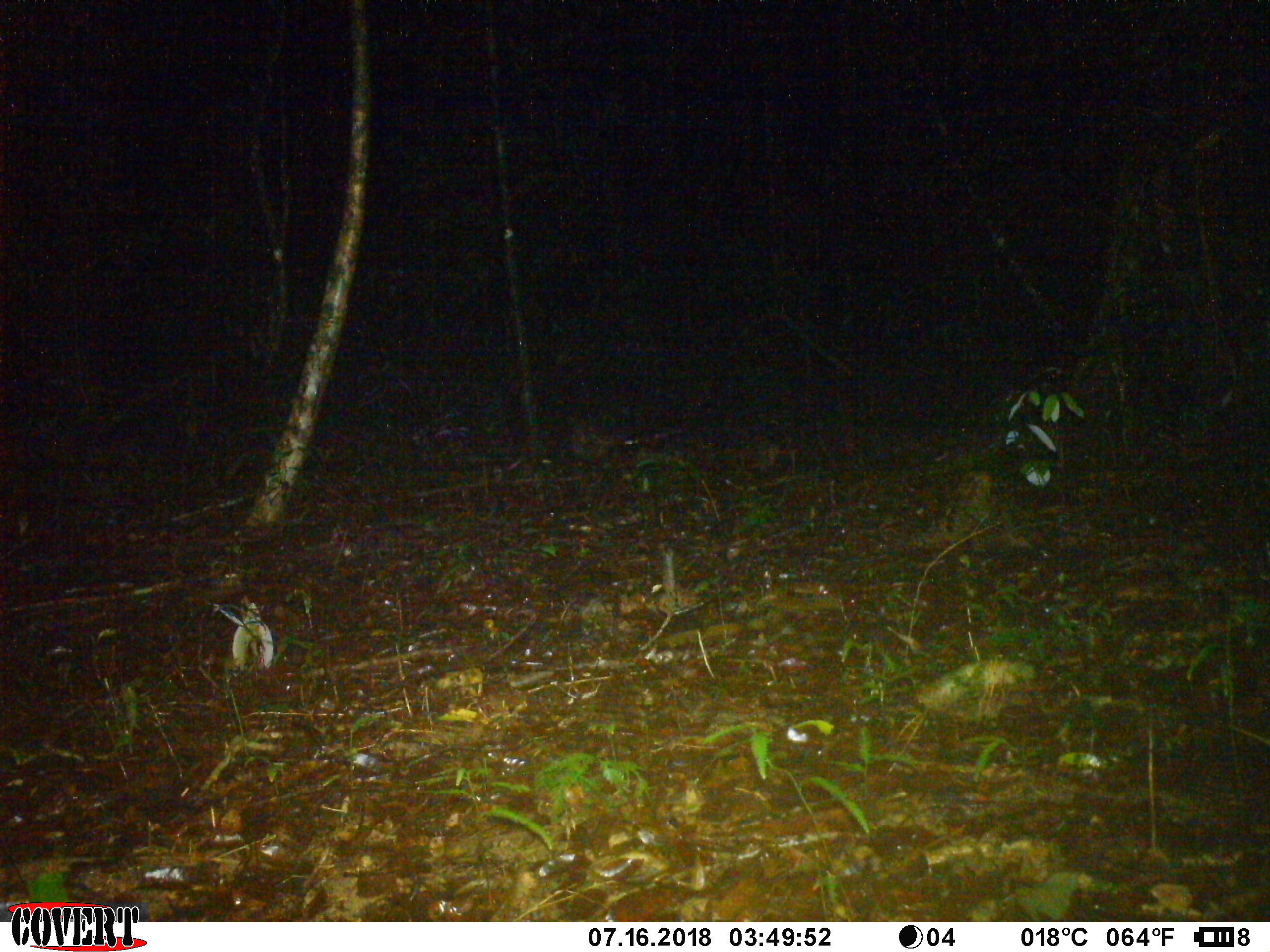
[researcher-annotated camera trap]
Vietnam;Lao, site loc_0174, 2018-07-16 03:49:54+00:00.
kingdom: Animalia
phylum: Chordata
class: Mammalia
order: Carnivora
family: Viverridae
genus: Paguma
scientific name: Paguma larvata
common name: masked palm civet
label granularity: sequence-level